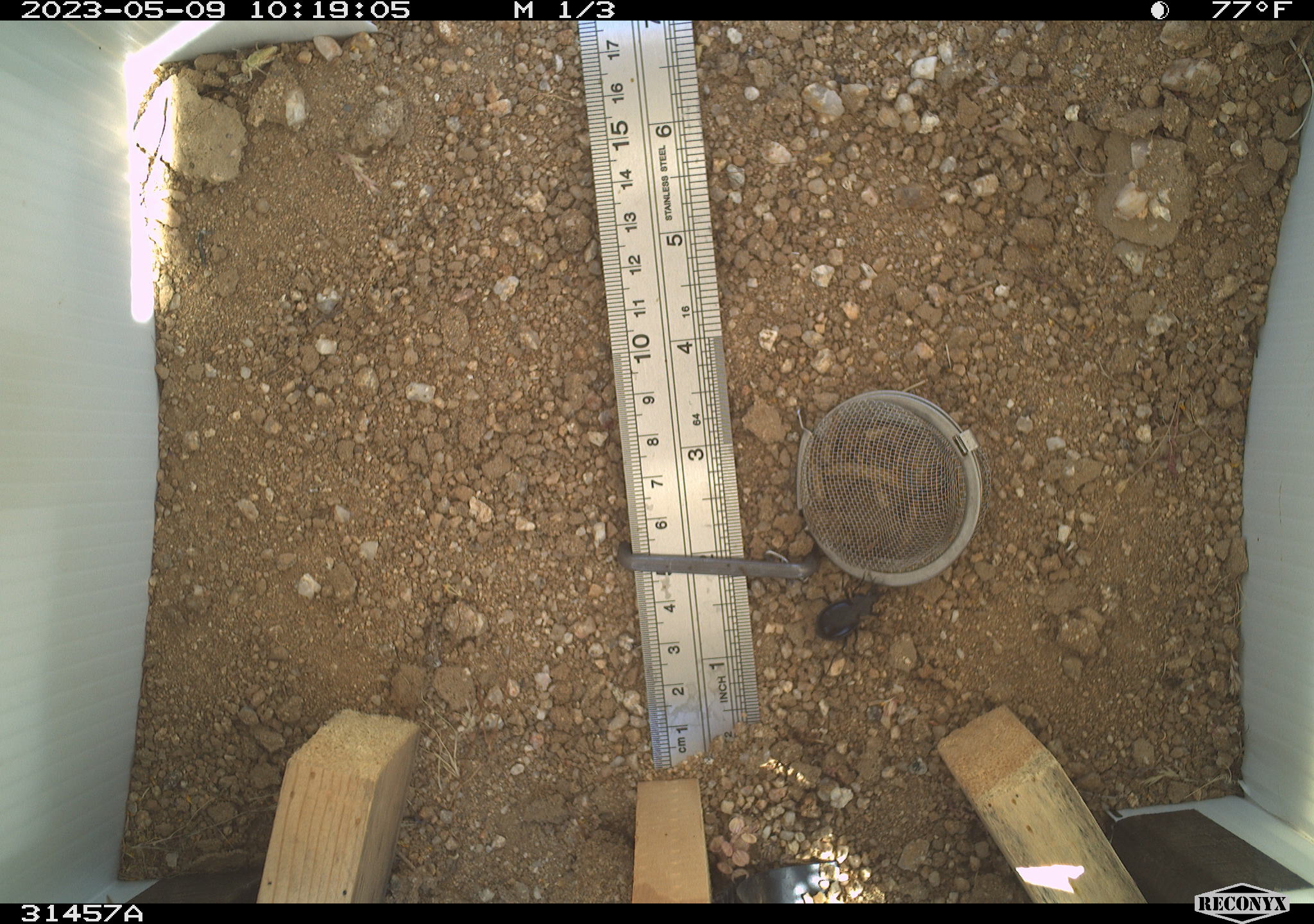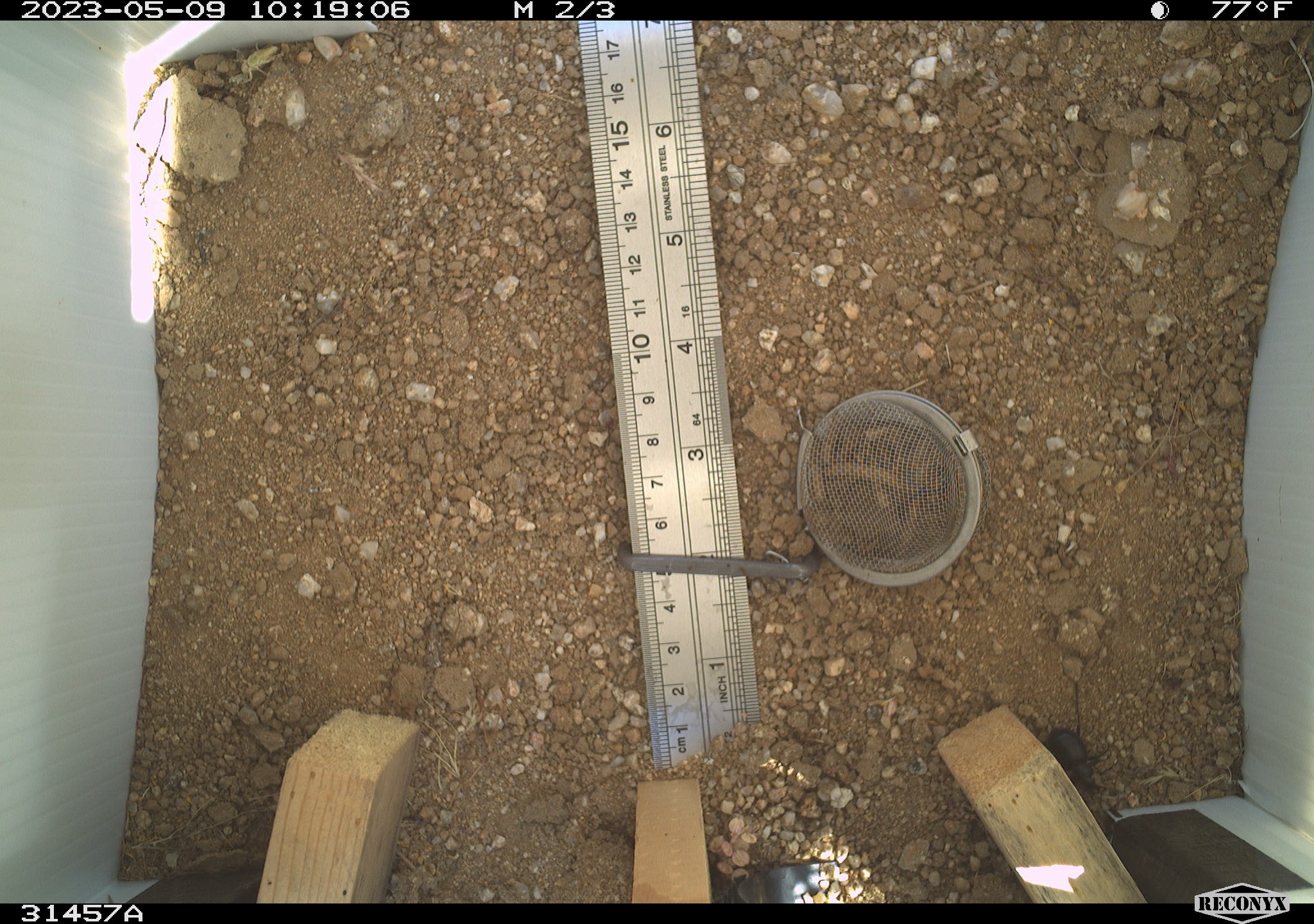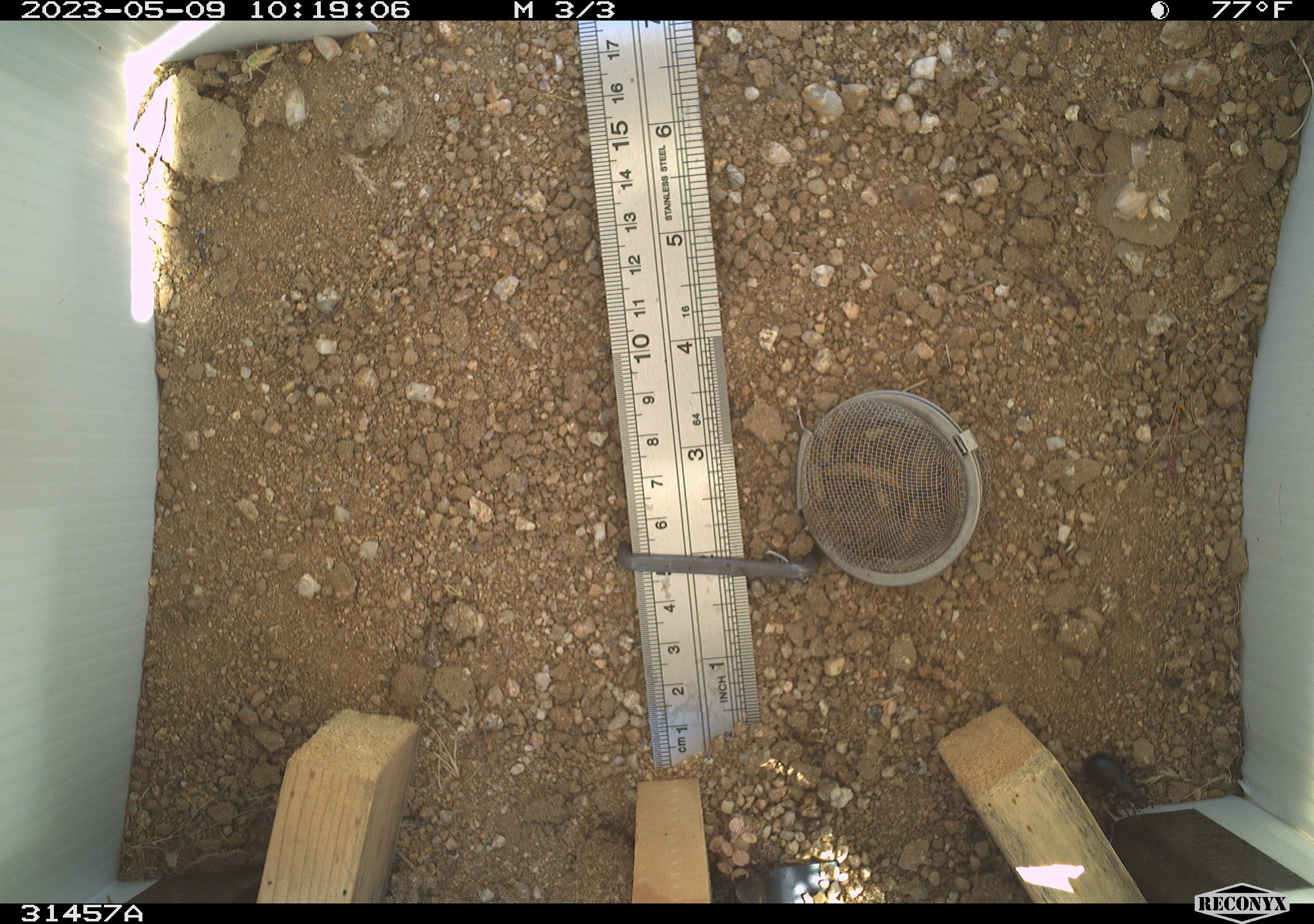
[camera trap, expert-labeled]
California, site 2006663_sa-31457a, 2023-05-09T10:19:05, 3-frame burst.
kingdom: Animalia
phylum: Arthropoda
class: Insecta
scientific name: Insecta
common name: insect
Insect (Insecta).